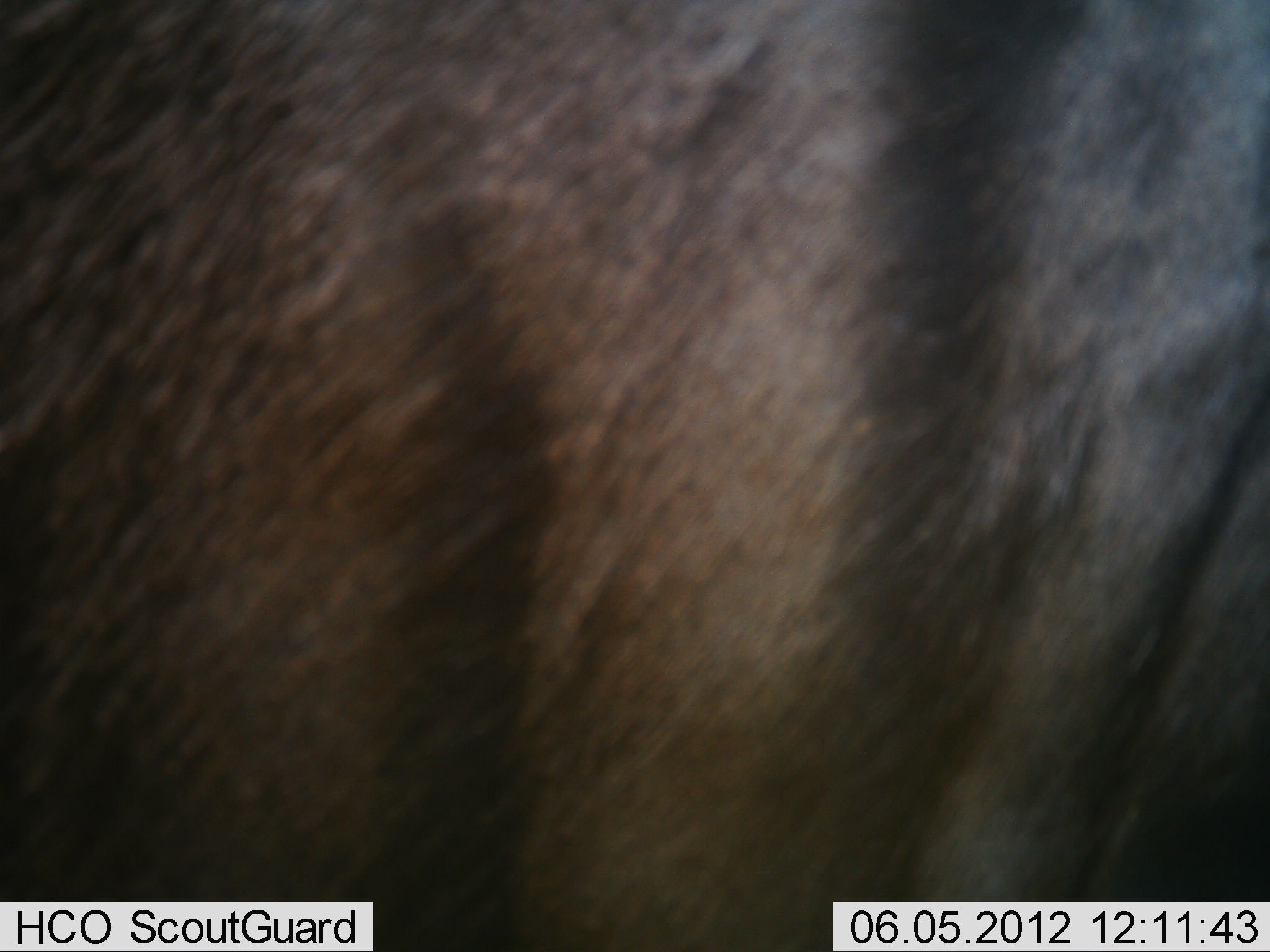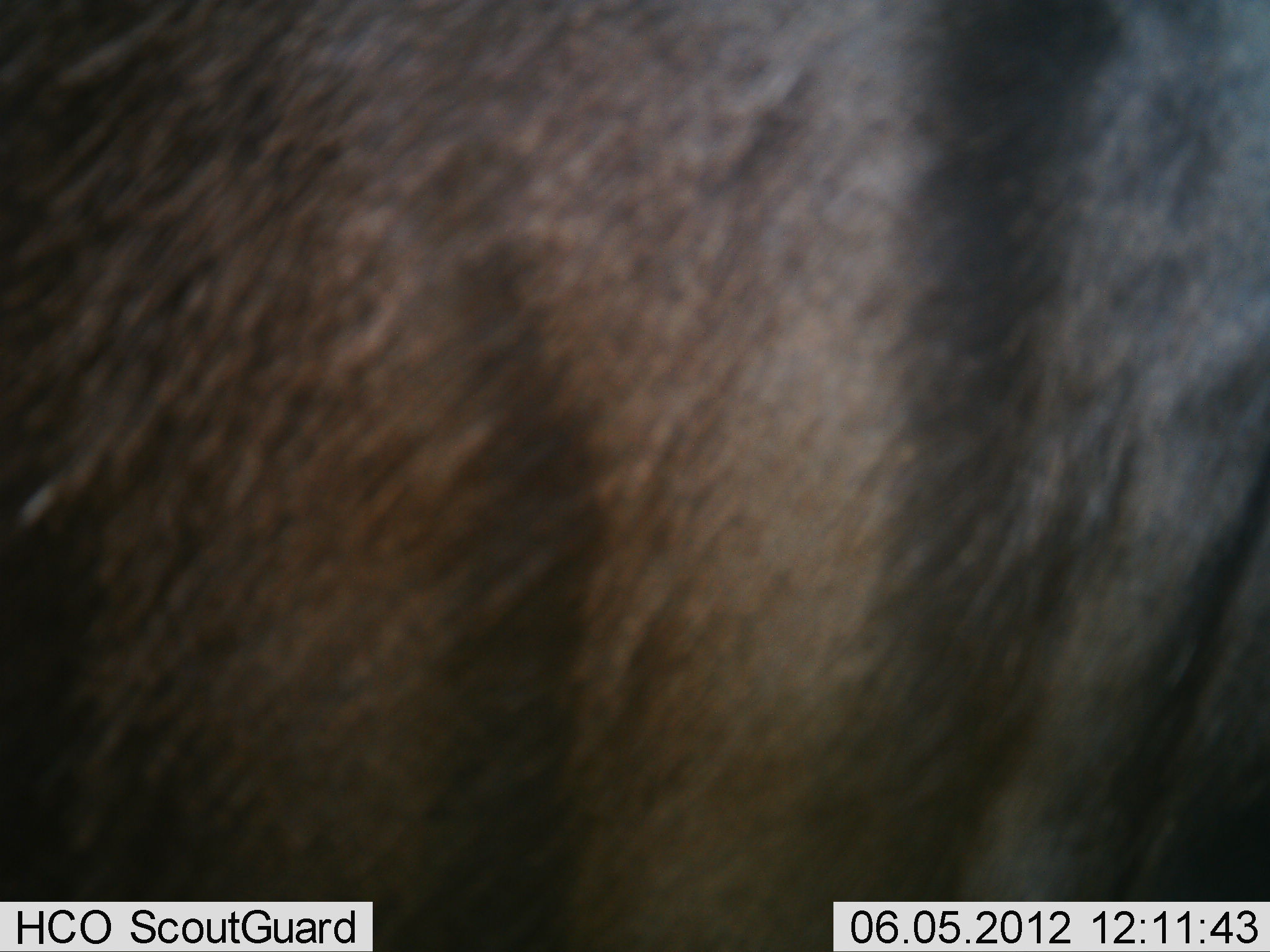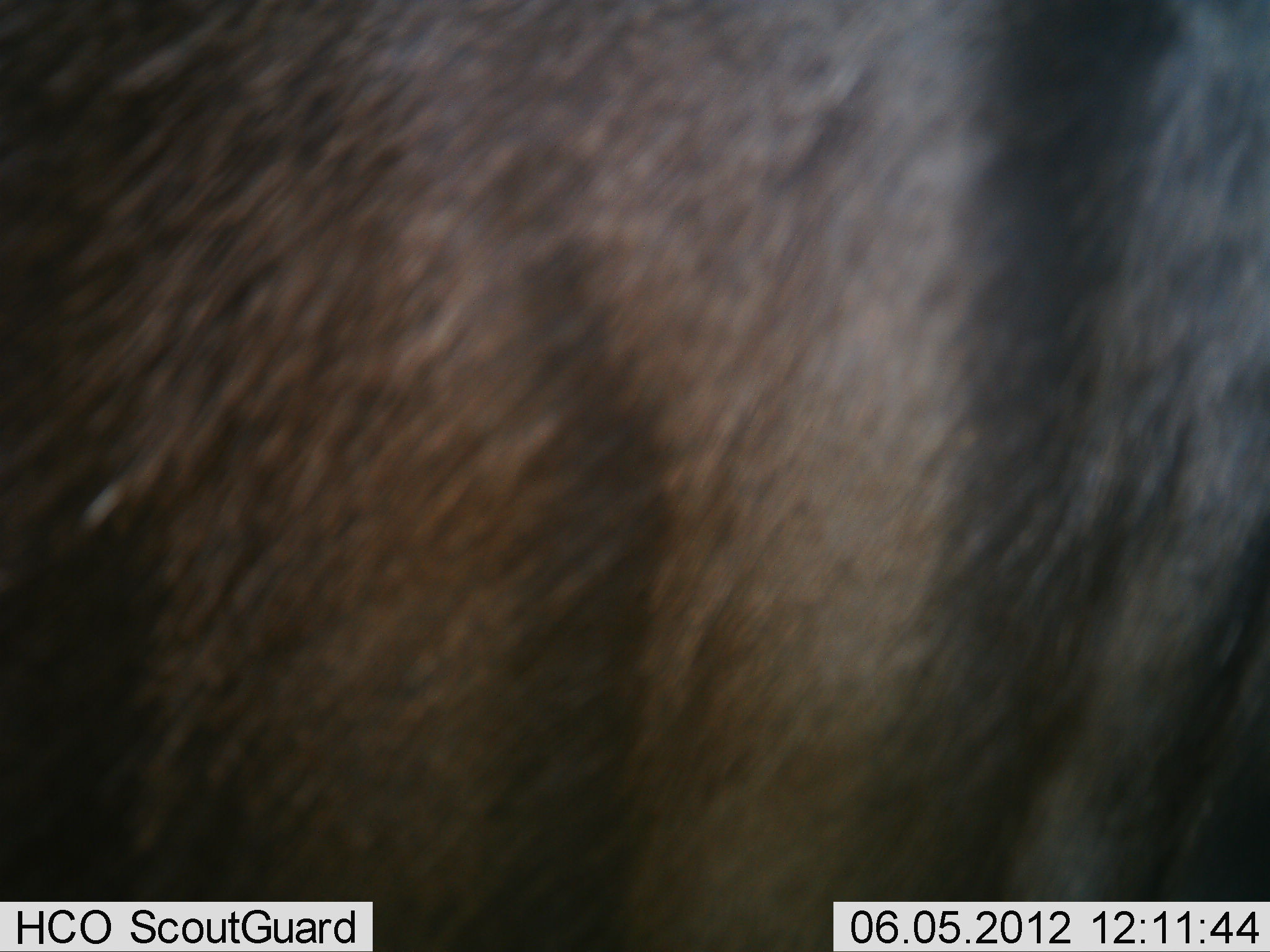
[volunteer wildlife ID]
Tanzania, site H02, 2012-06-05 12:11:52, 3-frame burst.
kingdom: Animalia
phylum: Chordata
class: Mammalia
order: Artiodactyla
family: Bovidae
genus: Connochaetes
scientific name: Connochaetes taurinus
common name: blue wildebeest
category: wildebeest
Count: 1.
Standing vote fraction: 80%.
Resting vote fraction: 0%.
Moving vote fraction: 20%.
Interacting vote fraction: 0%.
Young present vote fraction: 0%.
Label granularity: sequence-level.